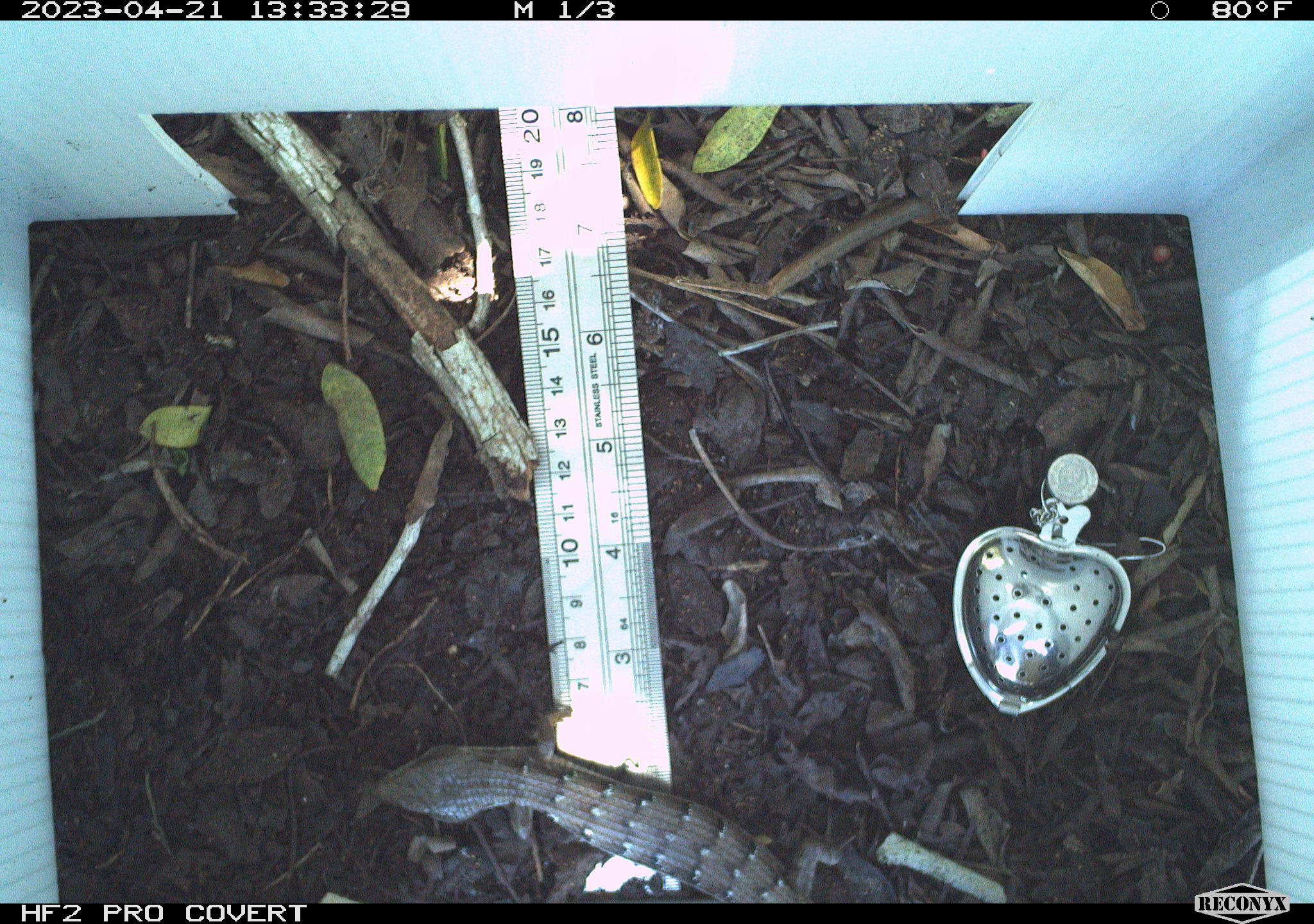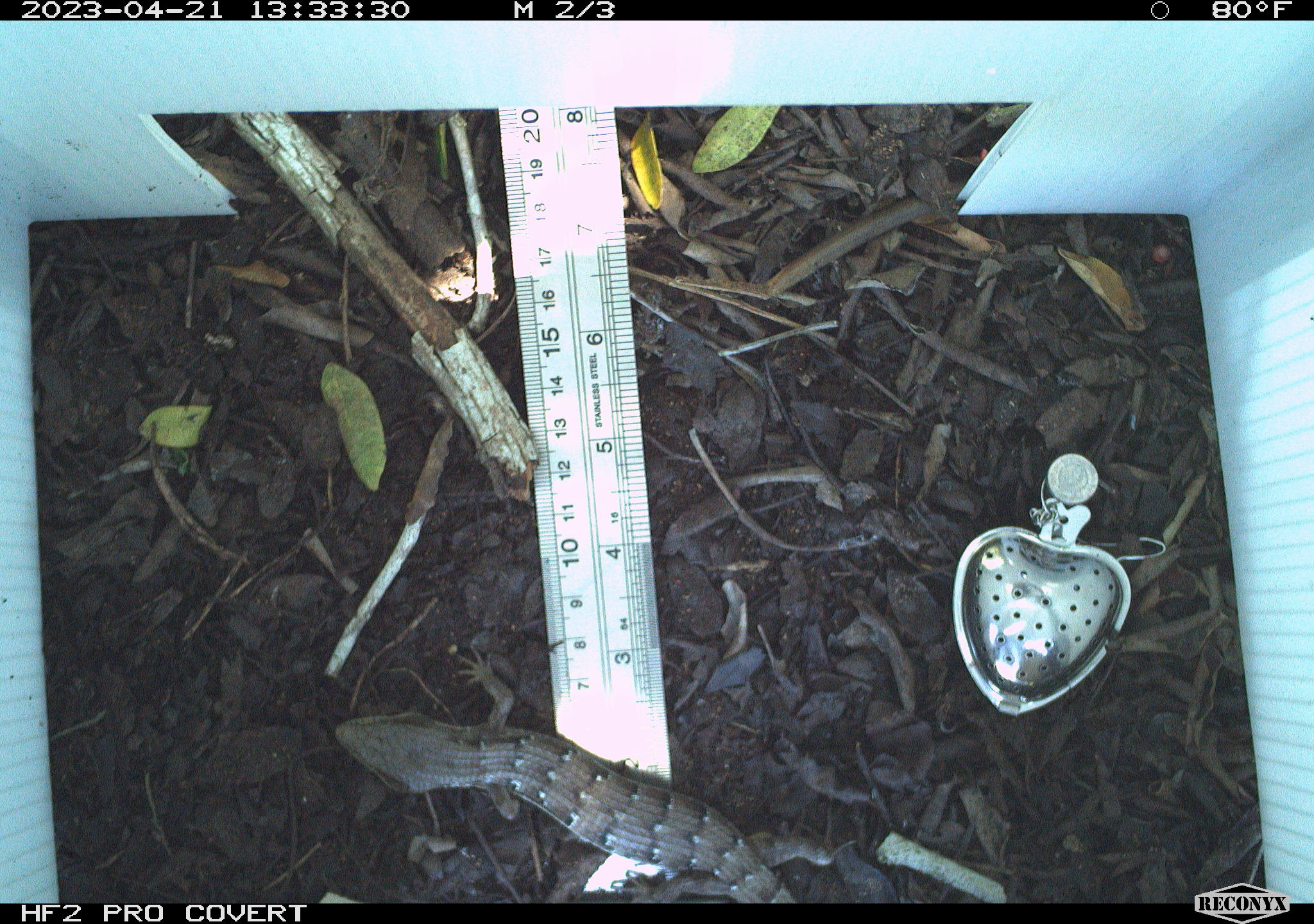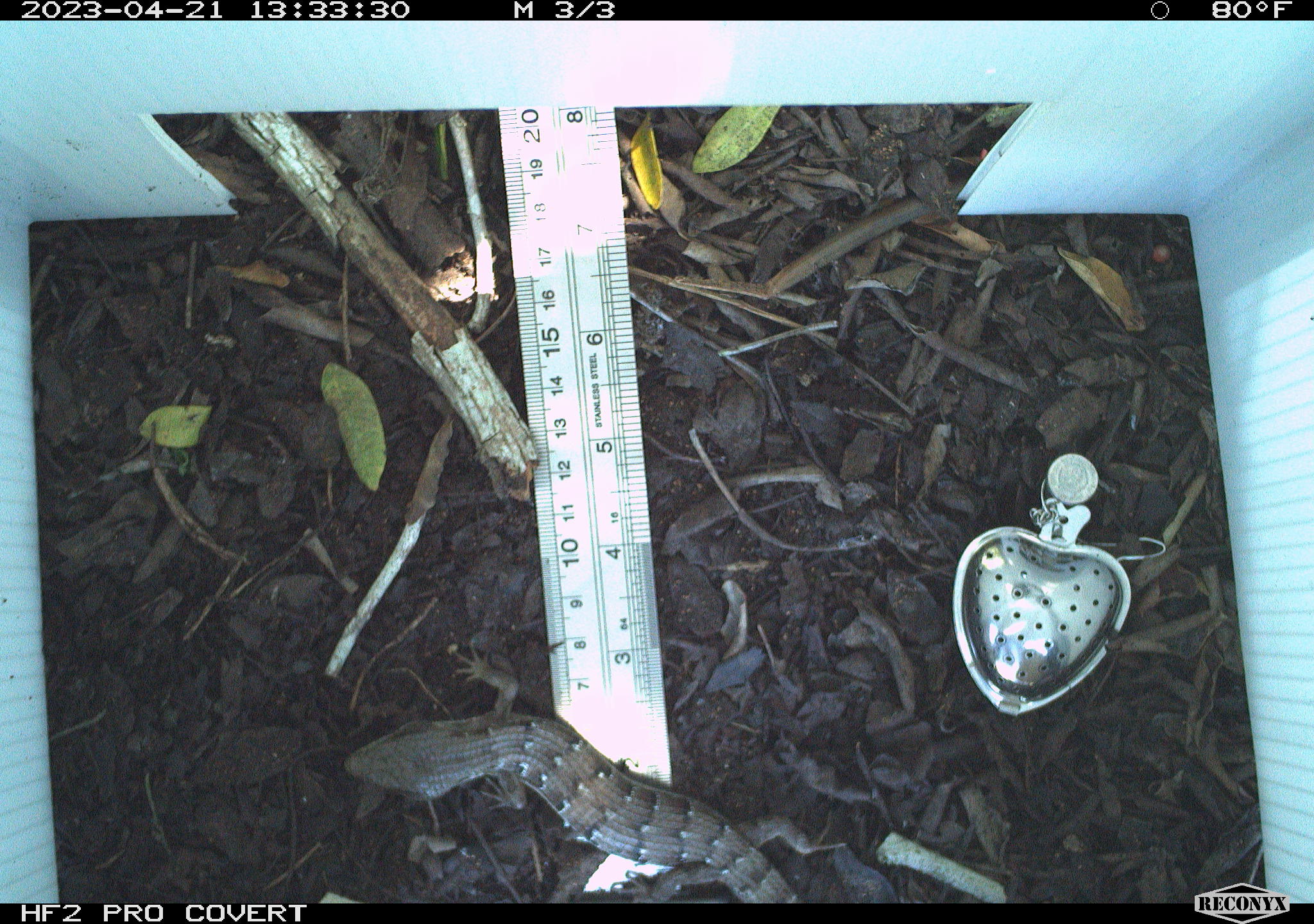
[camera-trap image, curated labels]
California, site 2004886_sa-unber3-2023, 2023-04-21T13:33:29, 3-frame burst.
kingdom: Animalia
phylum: Chordata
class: Reptilia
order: Squamata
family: Anguidae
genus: Elgaria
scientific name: Elgaria multicarinata webbii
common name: san diego alligator lizard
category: woodland alligator lizard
Woodland alligator lizard (san diego alligator lizard) (Elgaria multicarinata webbii).